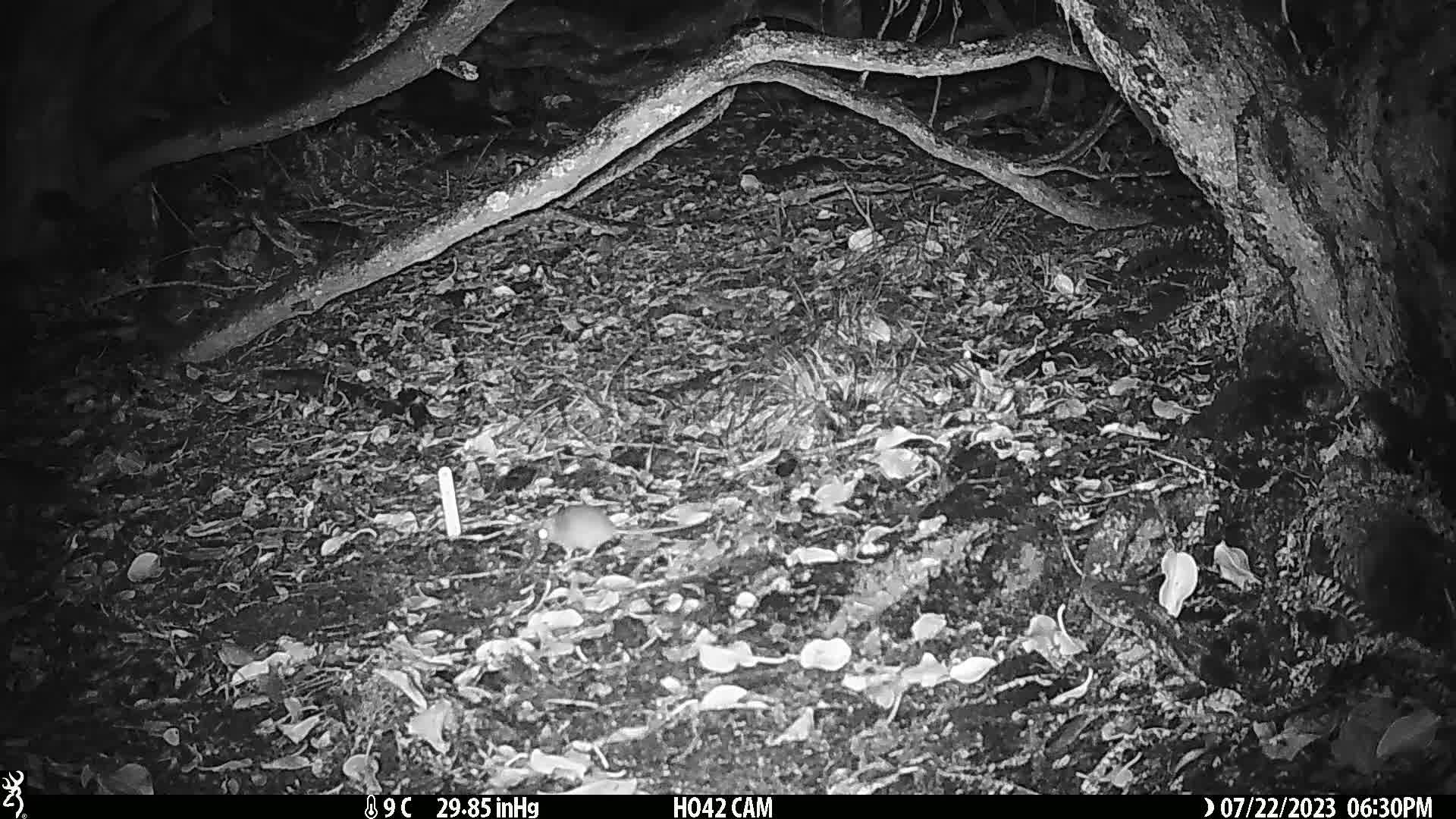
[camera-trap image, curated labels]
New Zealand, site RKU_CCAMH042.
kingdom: Animalia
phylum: Chordata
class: Mammalia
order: Rodentia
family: Muridae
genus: Rattus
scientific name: Rattus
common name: rat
Rat (Rattus).